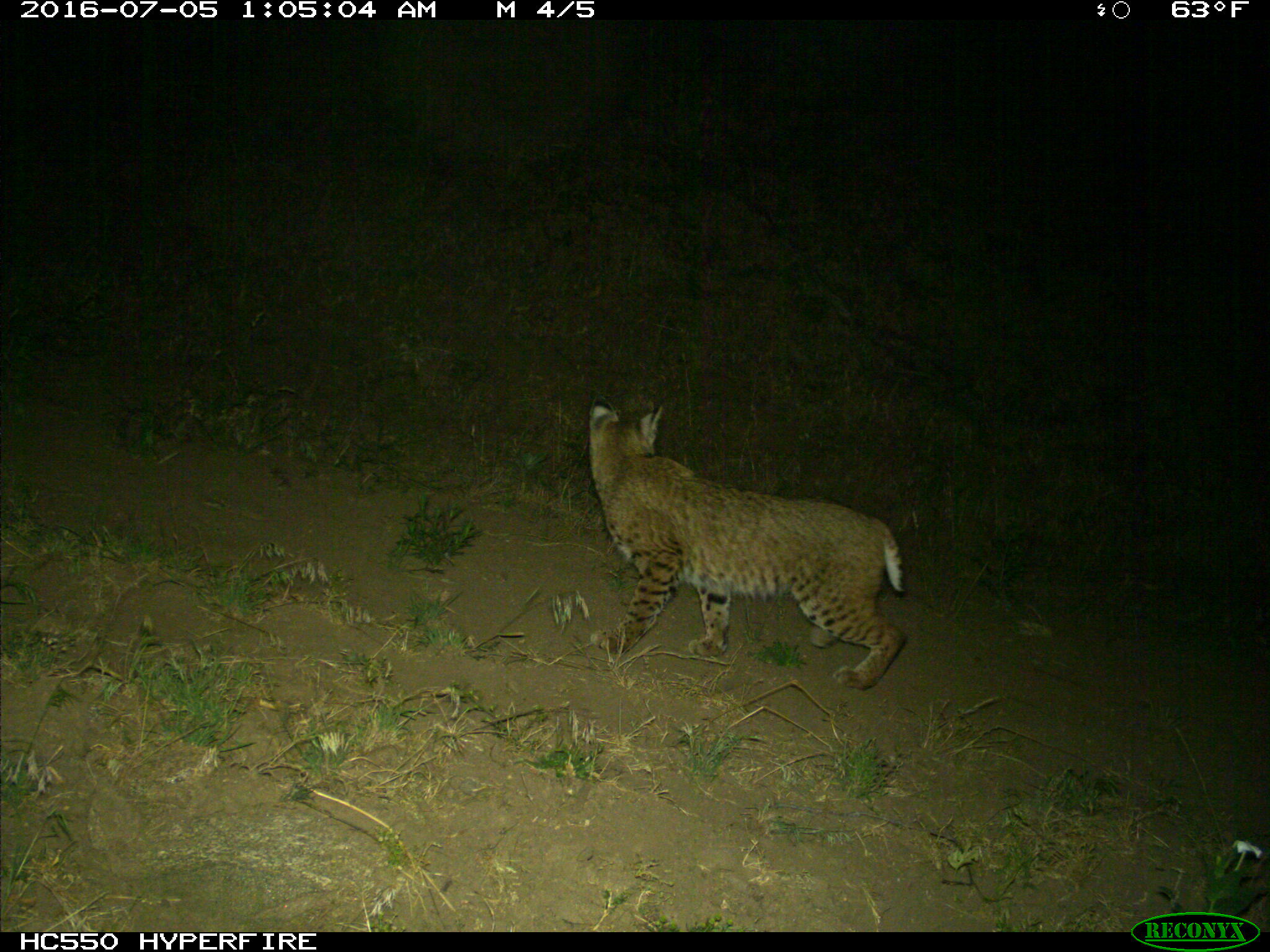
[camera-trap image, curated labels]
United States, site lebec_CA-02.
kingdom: Animalia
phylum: Chordata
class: Mammalia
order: Carnivora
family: Felidae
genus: Lynx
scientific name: Lynx rufus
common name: bobcat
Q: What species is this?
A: Lynx rufus (bobcat).